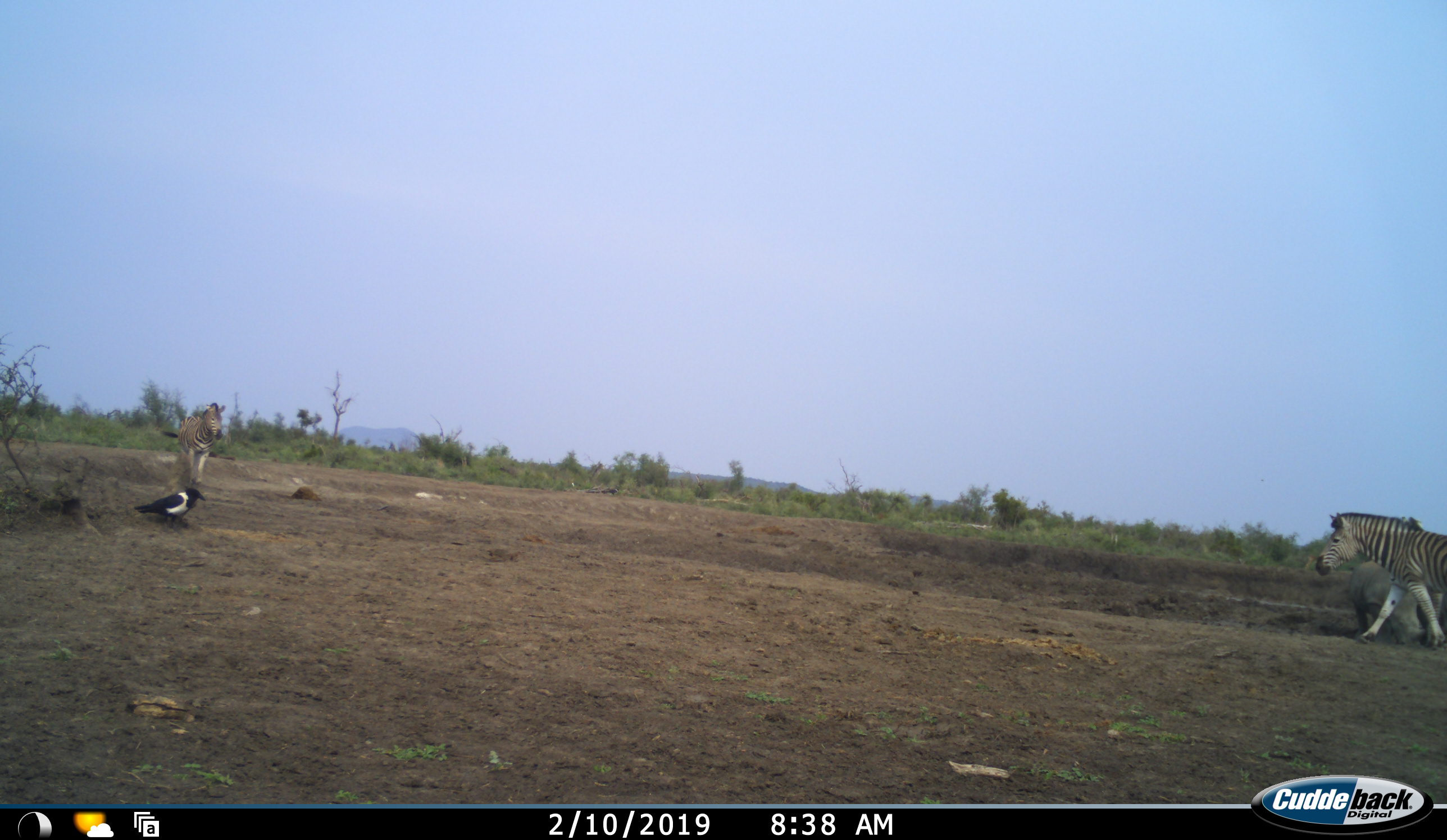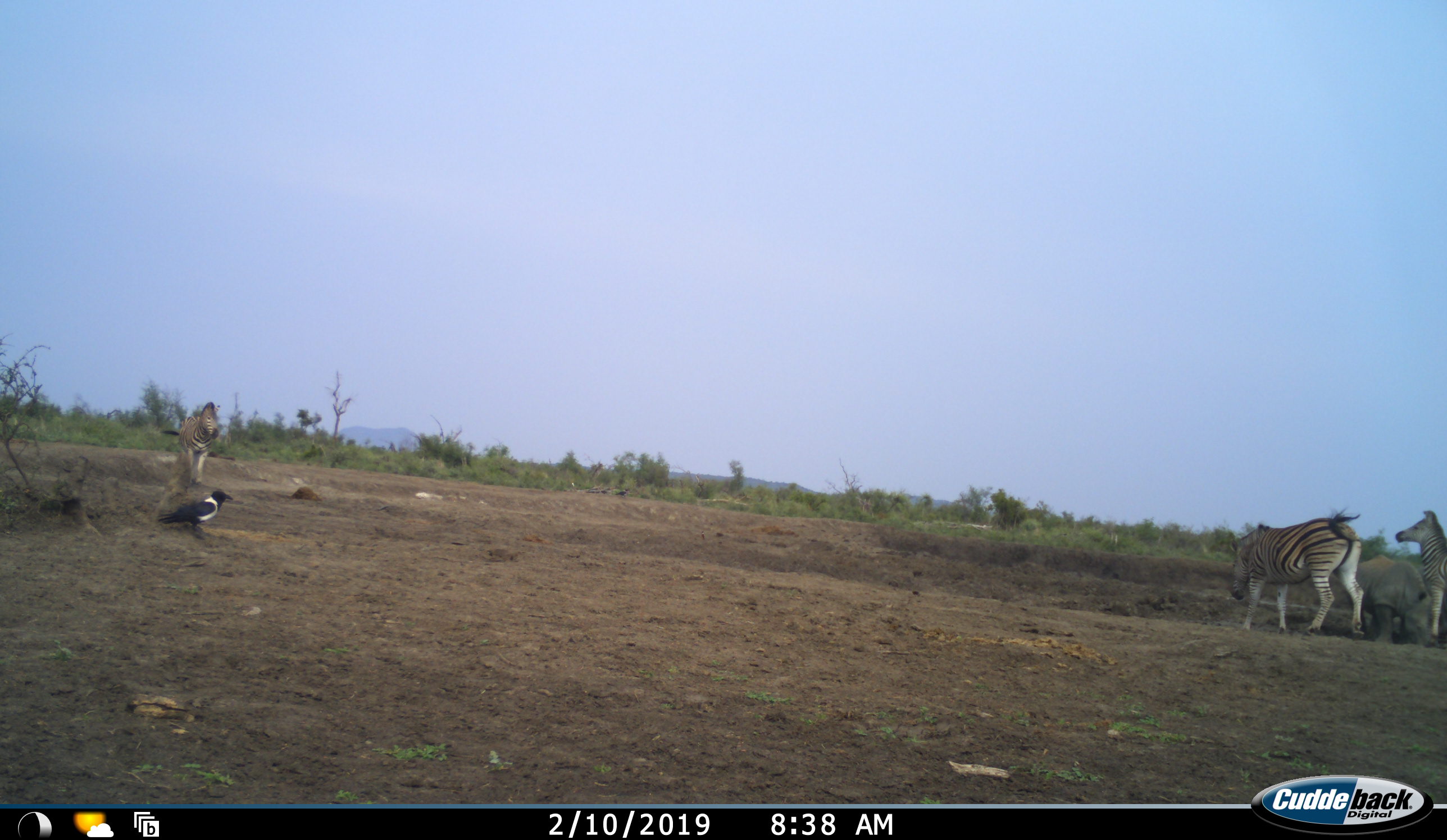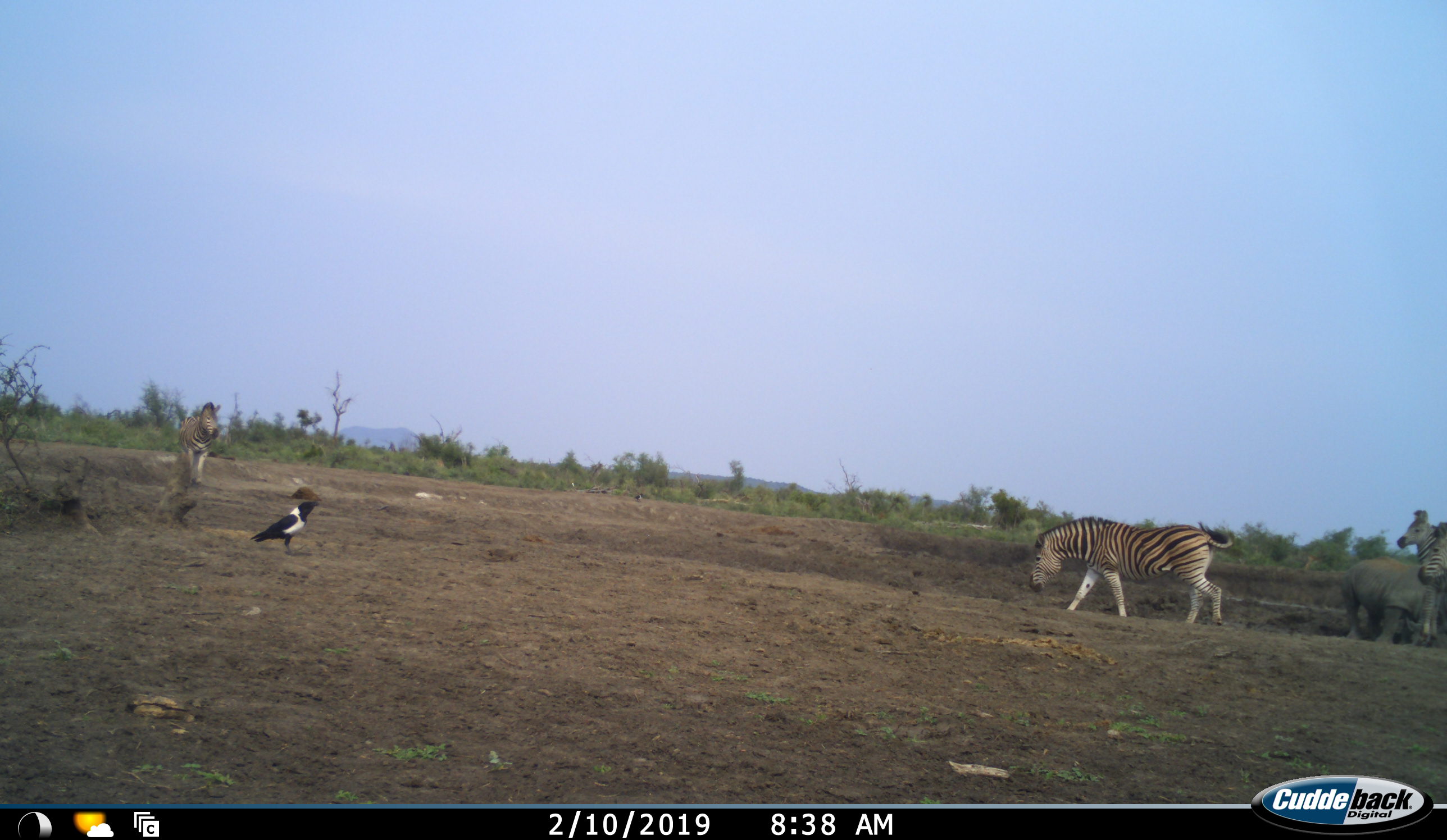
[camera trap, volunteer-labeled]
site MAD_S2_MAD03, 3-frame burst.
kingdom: Animalia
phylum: Chordata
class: Aves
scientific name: Aves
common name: bird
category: birdother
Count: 1.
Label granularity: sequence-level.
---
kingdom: Animalia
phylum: Chordata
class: Mammalia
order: Perissodactyla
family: Rhinocerotidae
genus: Ceratotherium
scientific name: Ceratotherium simum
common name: white rhinoceros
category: rhinoceroswhite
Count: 1.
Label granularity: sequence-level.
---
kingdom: Animalia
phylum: Chordata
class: Mammalia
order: Perissodactyla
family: Equidae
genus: Equus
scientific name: Equus quagga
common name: plains zebra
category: zebraplains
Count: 4.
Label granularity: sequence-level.